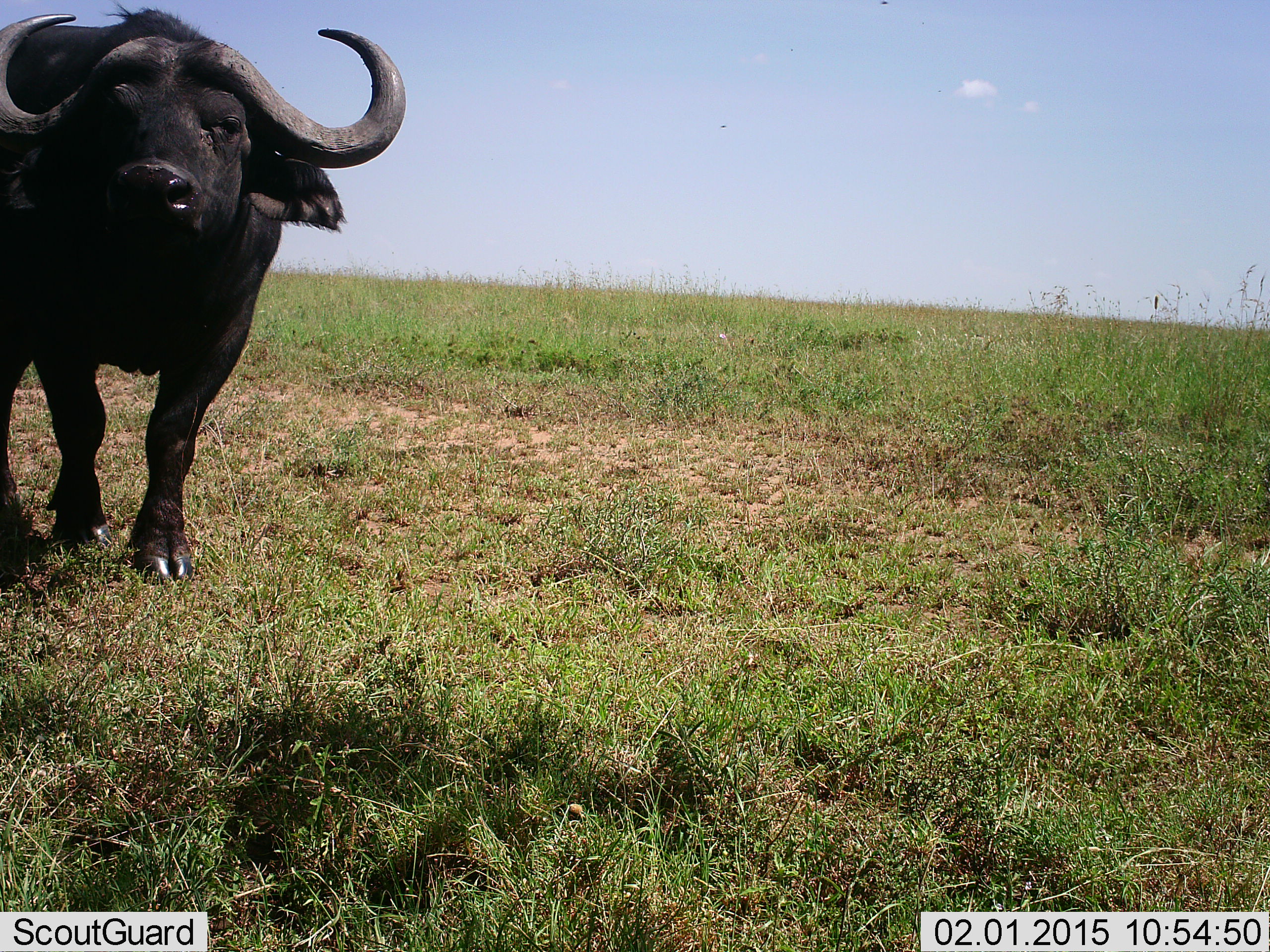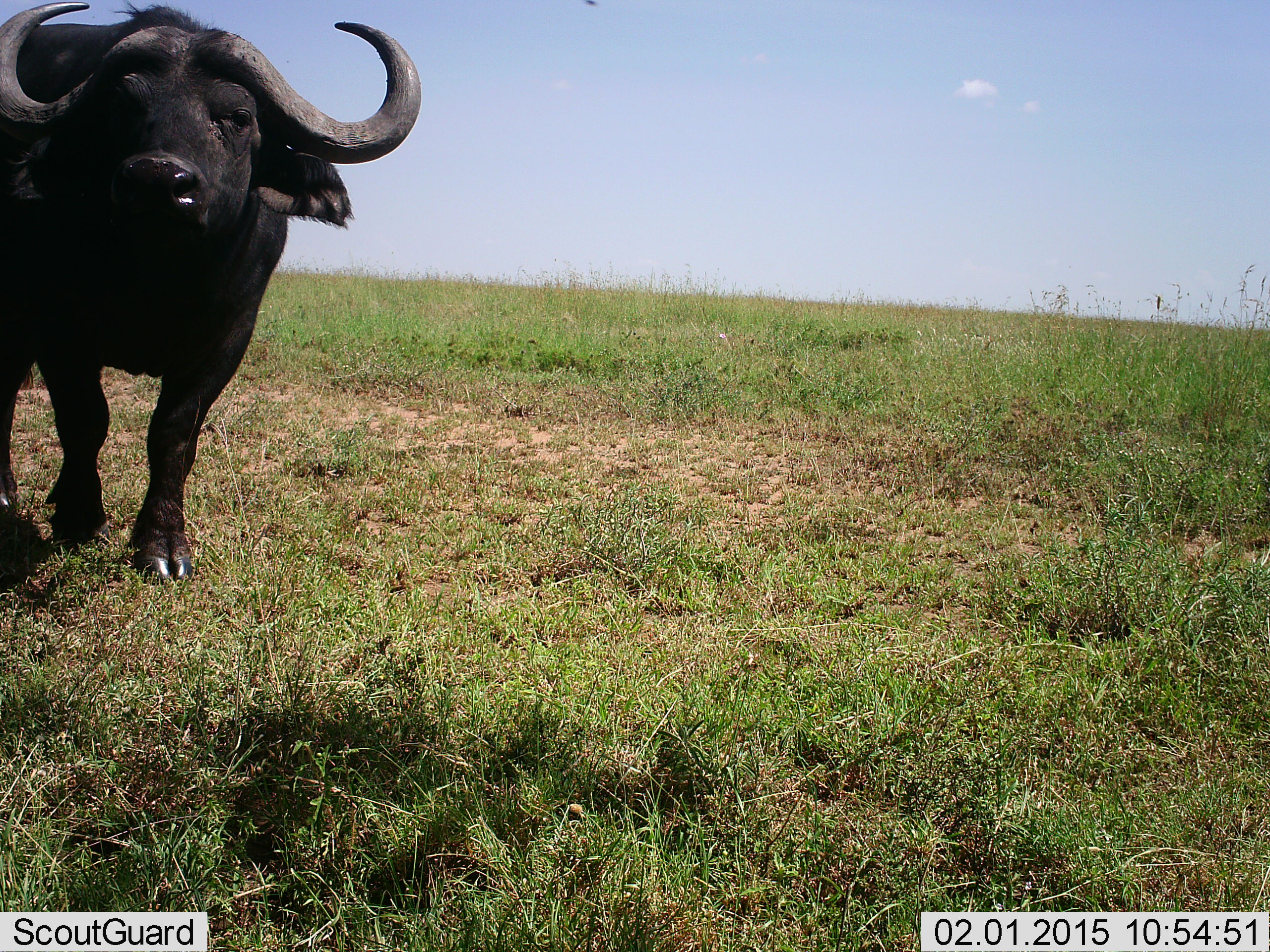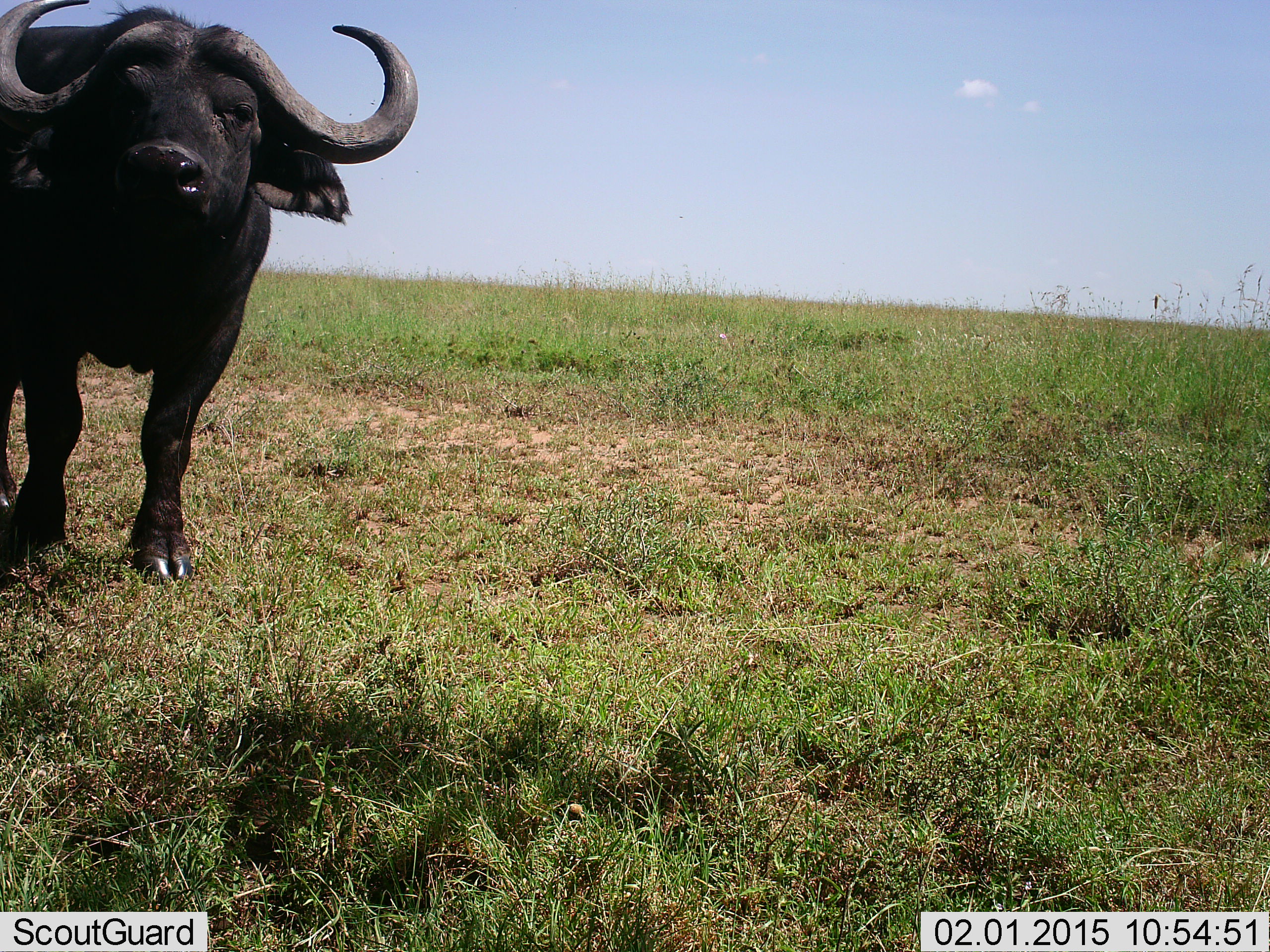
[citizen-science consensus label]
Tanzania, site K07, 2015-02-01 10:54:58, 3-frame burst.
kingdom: Animalia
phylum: Chordata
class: Mammalia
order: Artiodactyla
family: Bovidae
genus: Syncerus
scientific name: Syncerus caffer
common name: cape buffalo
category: buffalo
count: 1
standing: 70%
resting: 0%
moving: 30%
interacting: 0%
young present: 0%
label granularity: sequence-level